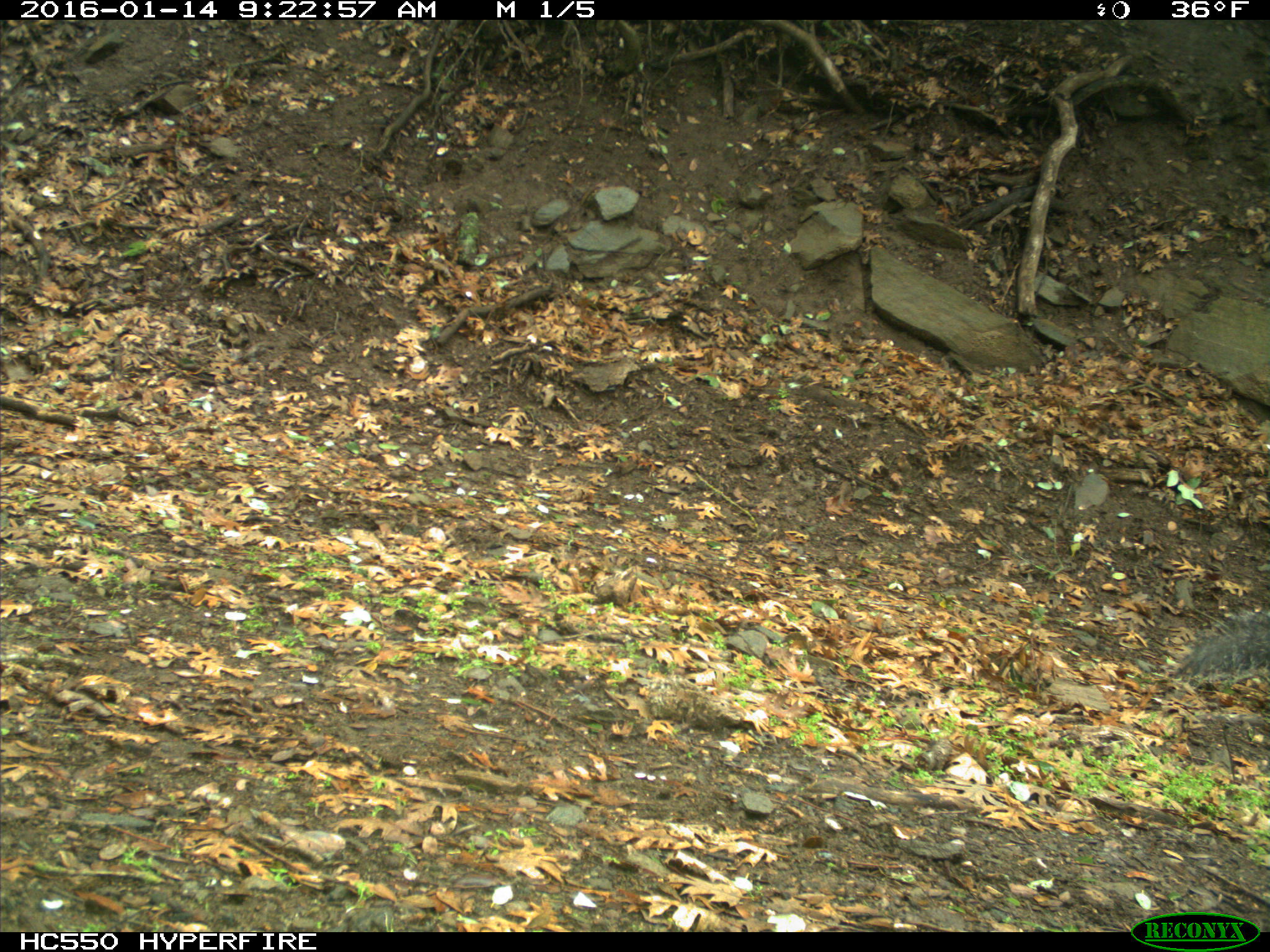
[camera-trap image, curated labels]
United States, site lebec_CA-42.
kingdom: Animalia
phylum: Chordata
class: Mammalia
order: Rodentia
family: Sciuridae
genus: Sciurus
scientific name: Sciurus carolinensis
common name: eastern gray squirrel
Sciurus carolinensis (eastern gray squirrel).